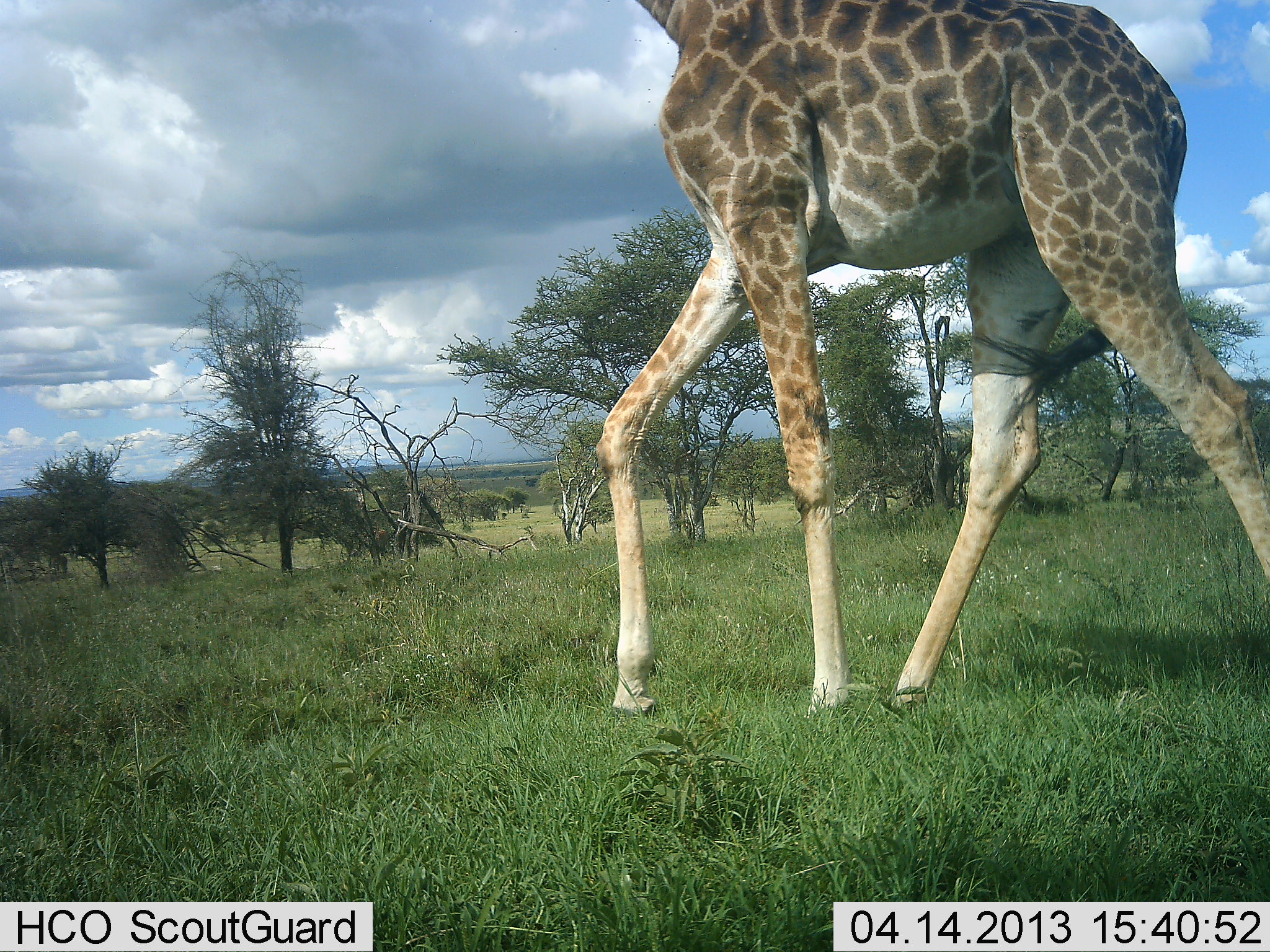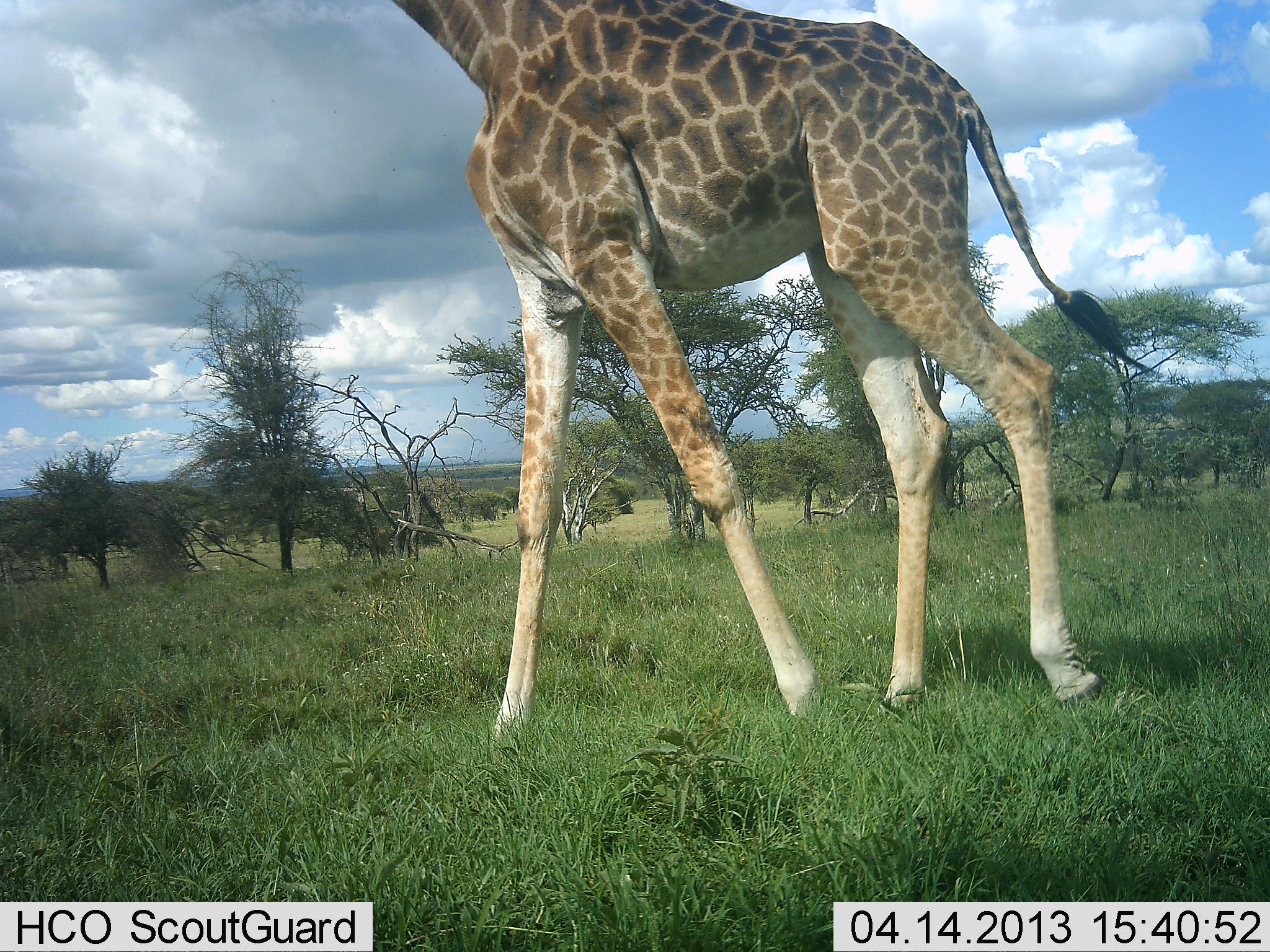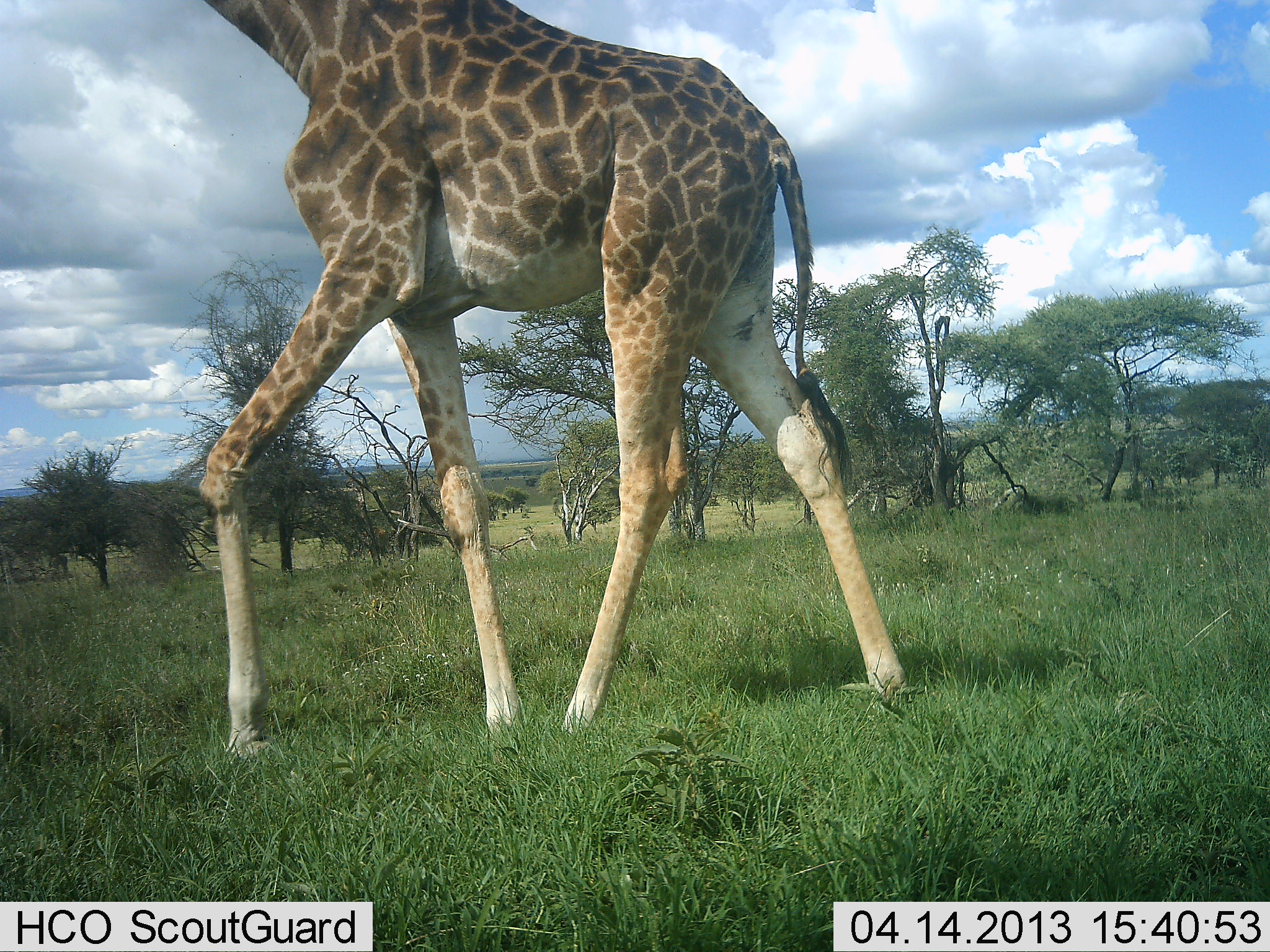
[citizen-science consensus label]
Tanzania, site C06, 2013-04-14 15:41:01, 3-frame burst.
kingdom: Animalia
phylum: Chordata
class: Mammalia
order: Artiodactyla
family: Giraffidae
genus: Giraffa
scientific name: Giraffa camelopardalis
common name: giraffe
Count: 1.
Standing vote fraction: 10%.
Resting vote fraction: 0%.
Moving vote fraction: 90%.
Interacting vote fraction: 0%.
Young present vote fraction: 0%.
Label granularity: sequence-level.